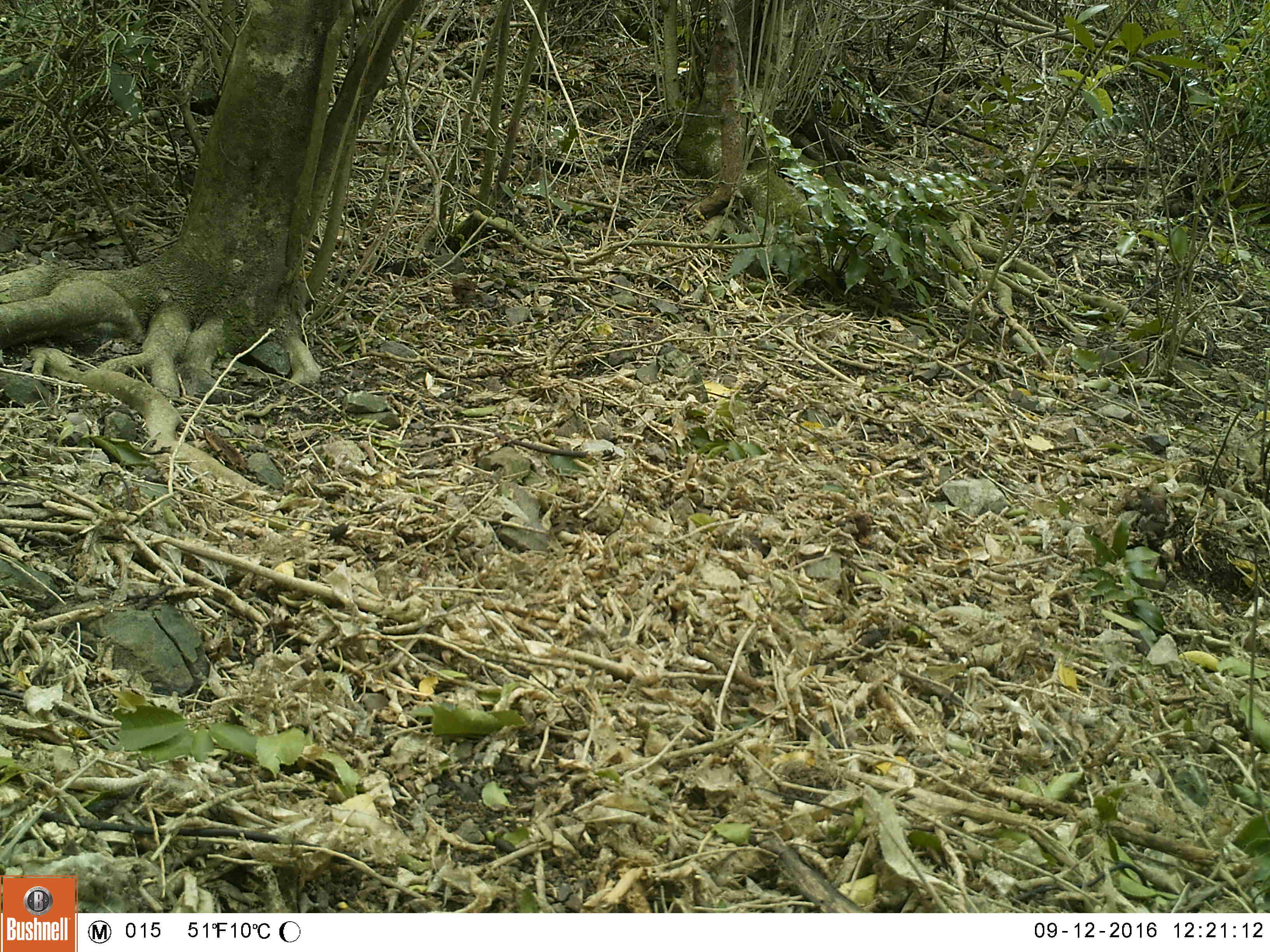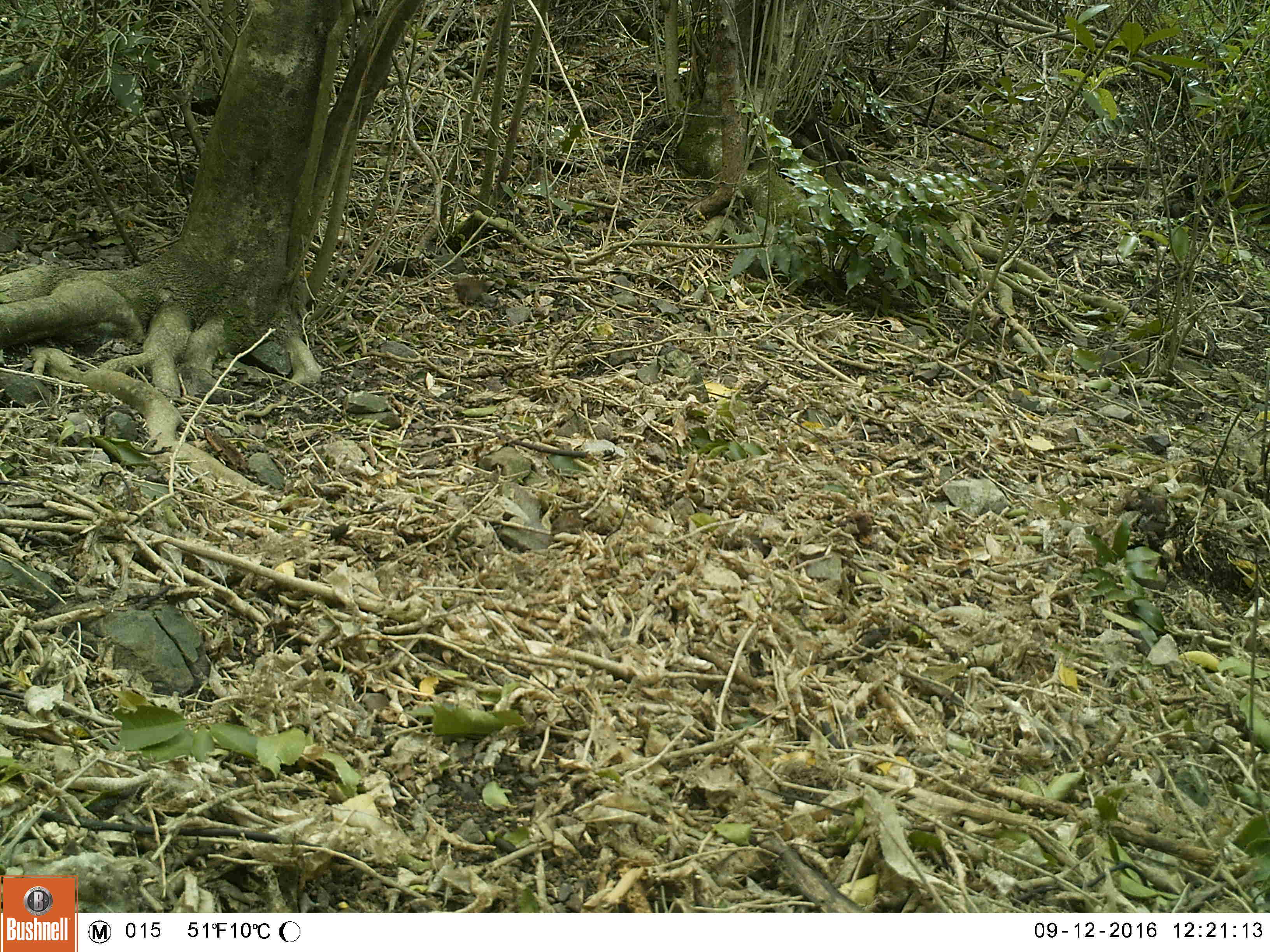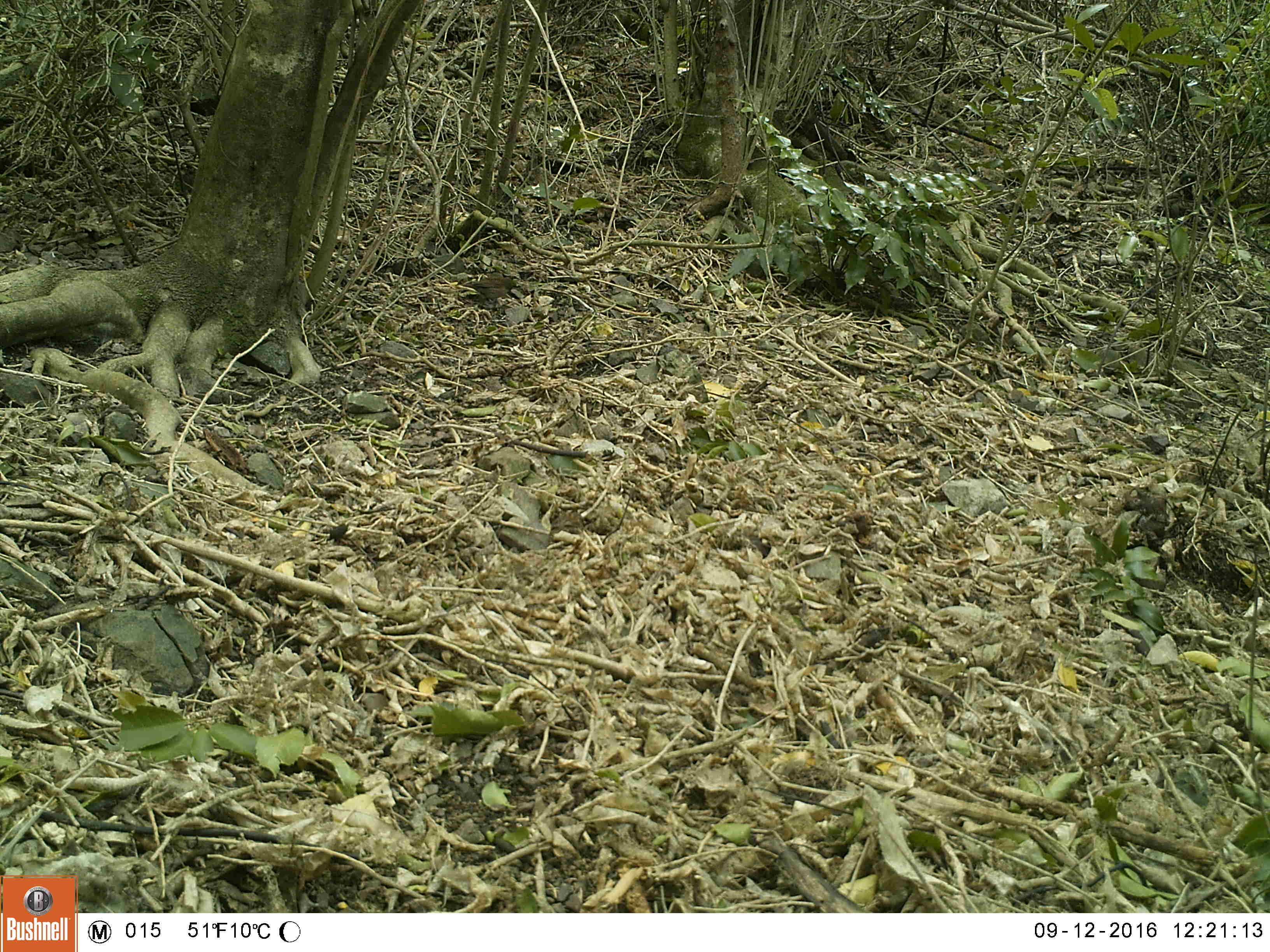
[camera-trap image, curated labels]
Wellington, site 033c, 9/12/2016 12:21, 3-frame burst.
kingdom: Animalia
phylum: Chordata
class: Aves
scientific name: Aves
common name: bird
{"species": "bird (Aves)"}